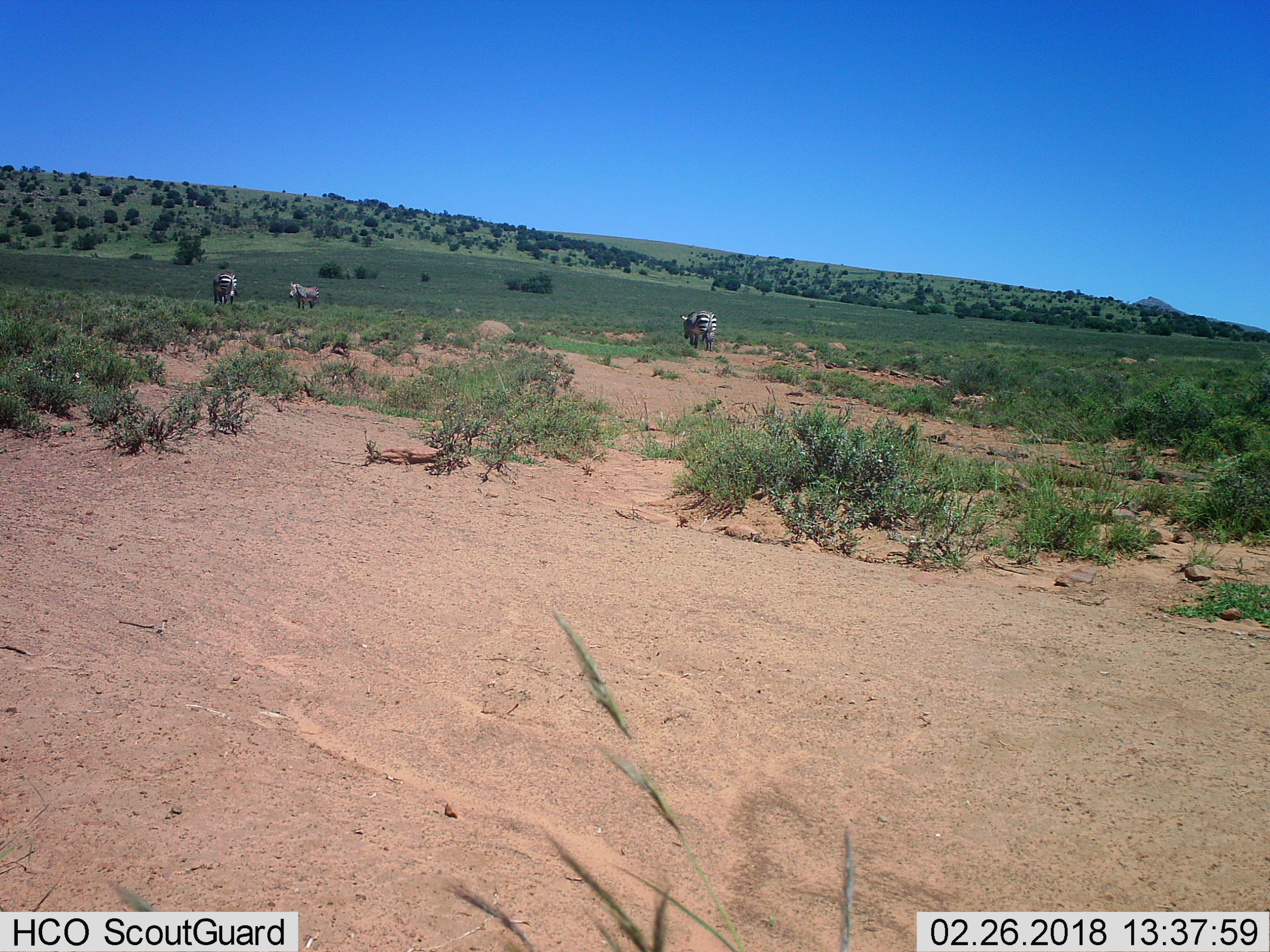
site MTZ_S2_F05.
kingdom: Animalia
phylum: Chordata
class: Mammalia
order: Perissodactyla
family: Equidae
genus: Equus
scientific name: Equus zebra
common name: mountain zebra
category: zebramountain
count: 3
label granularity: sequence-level